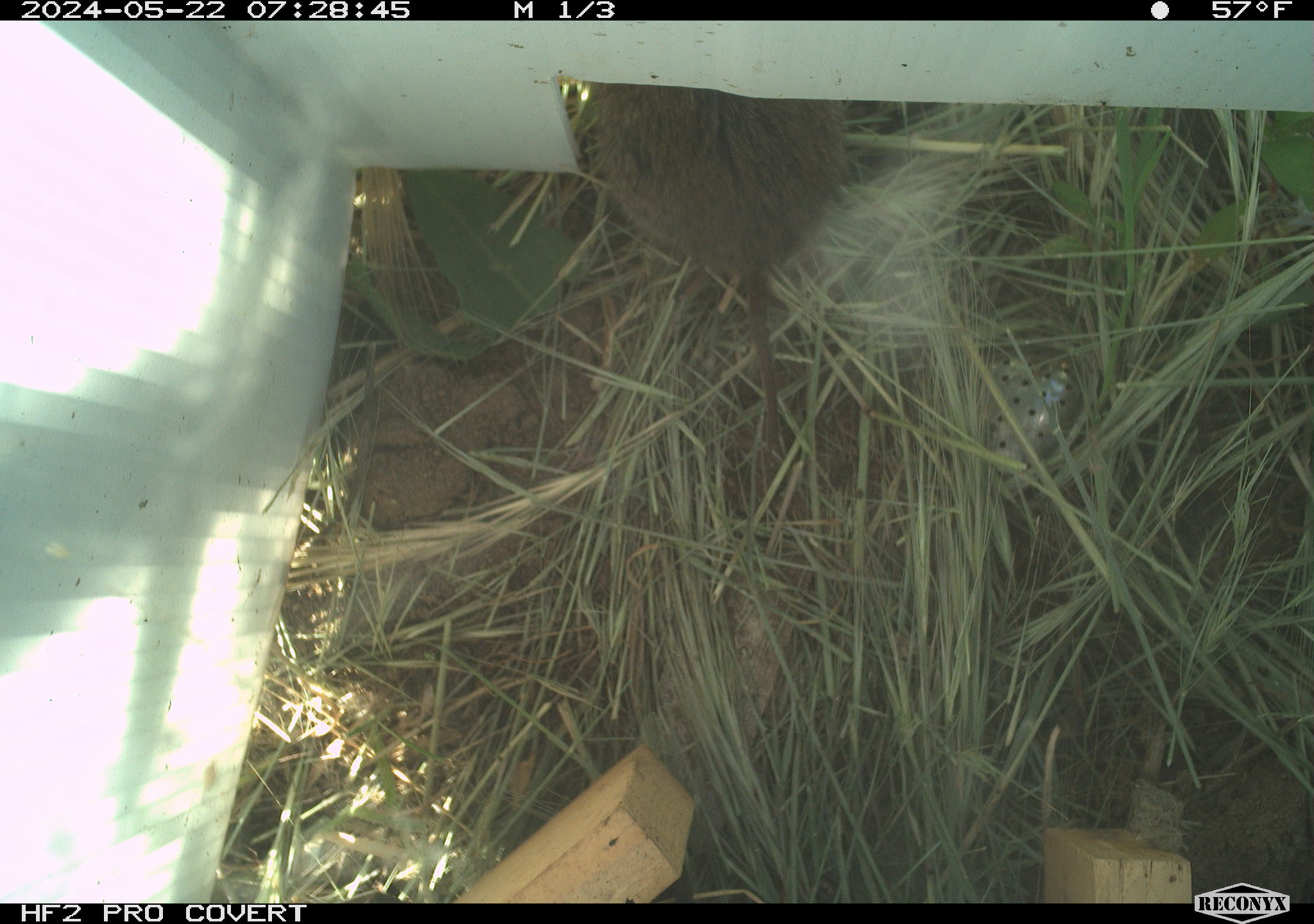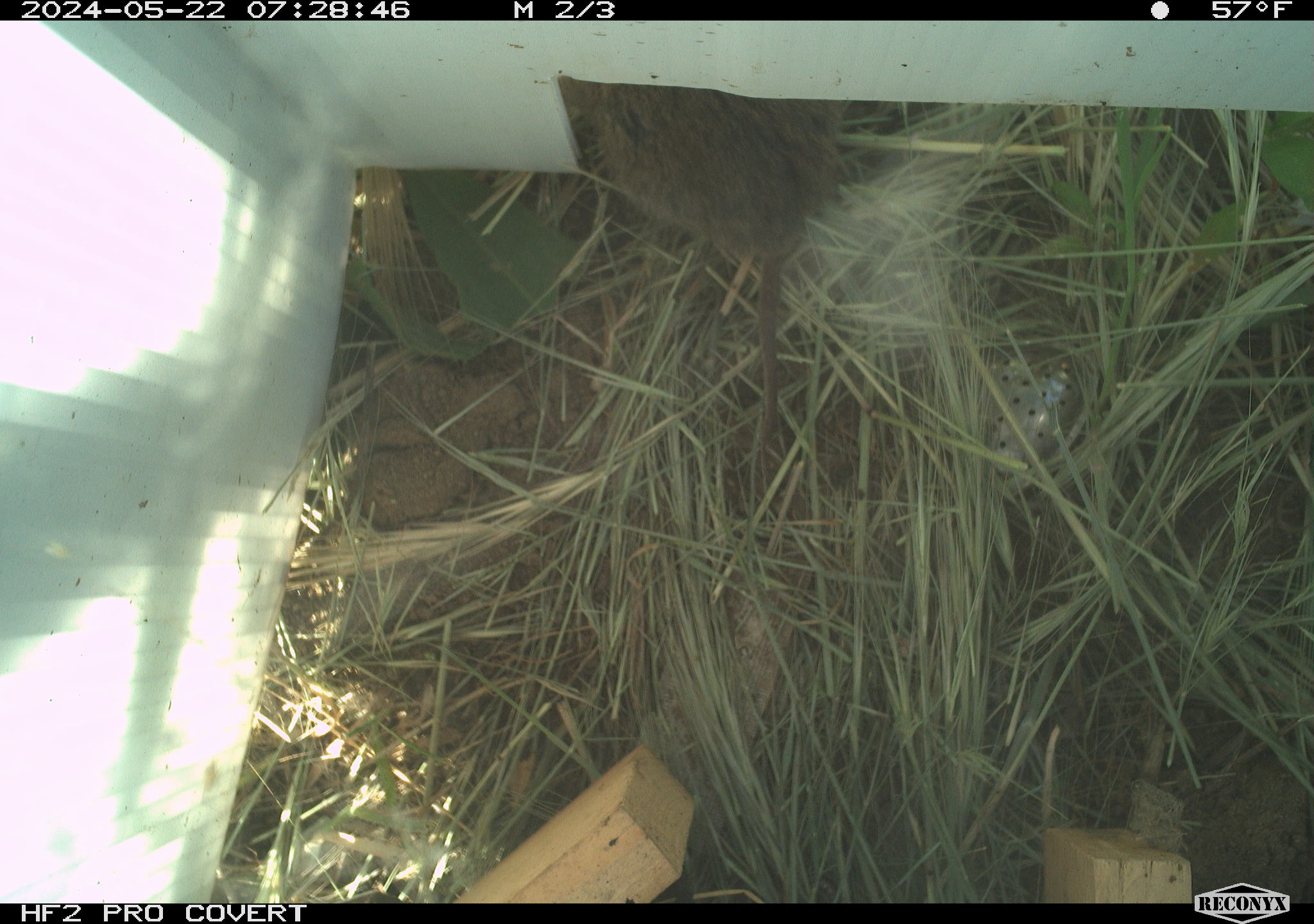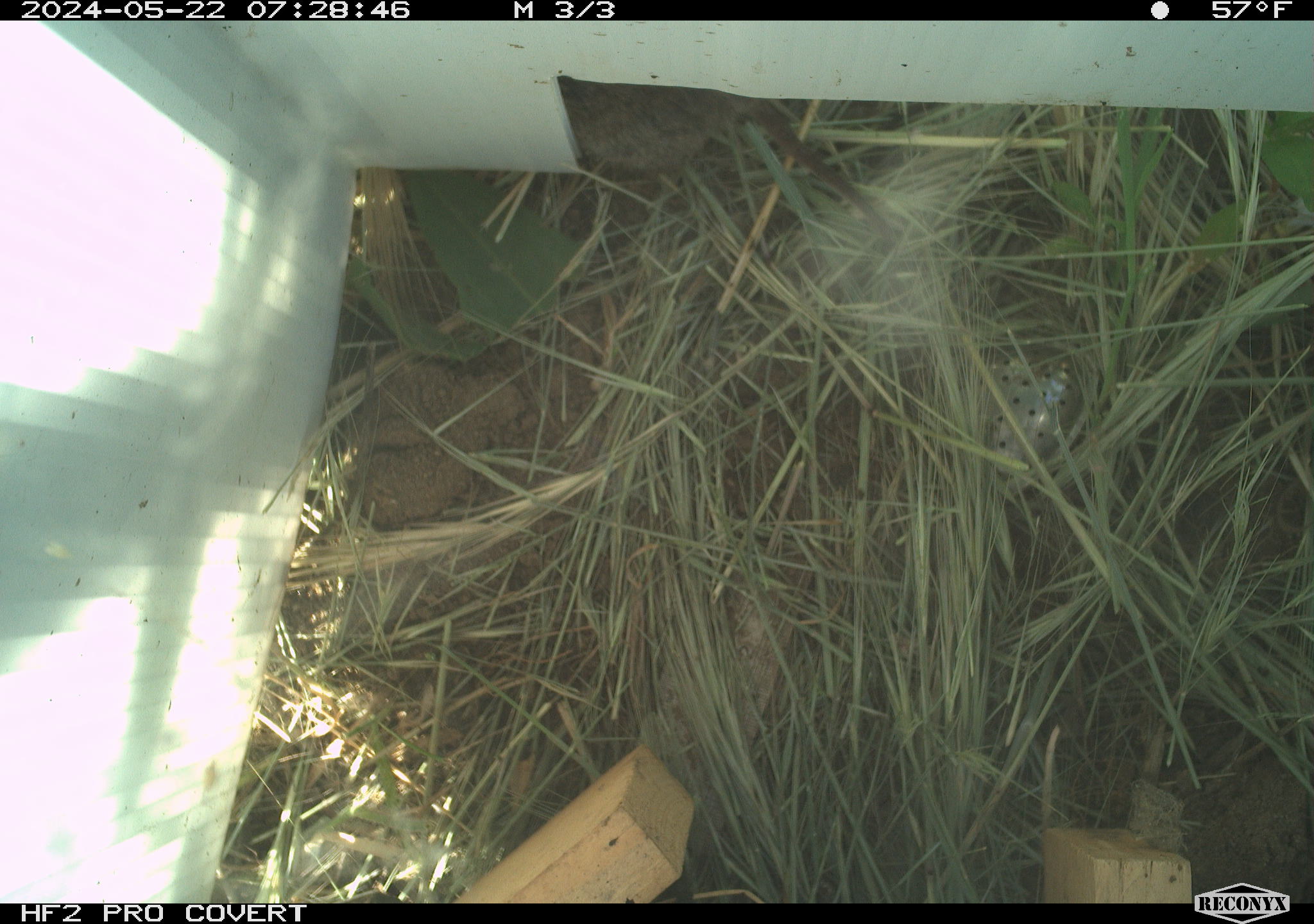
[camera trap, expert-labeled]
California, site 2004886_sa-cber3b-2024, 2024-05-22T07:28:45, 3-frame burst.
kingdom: Animalia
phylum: Chordata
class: Mammalia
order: Rodentia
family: Cricetidae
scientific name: Arvicolinae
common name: voles, lemmings, and muskrats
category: arvicolinae subfamily